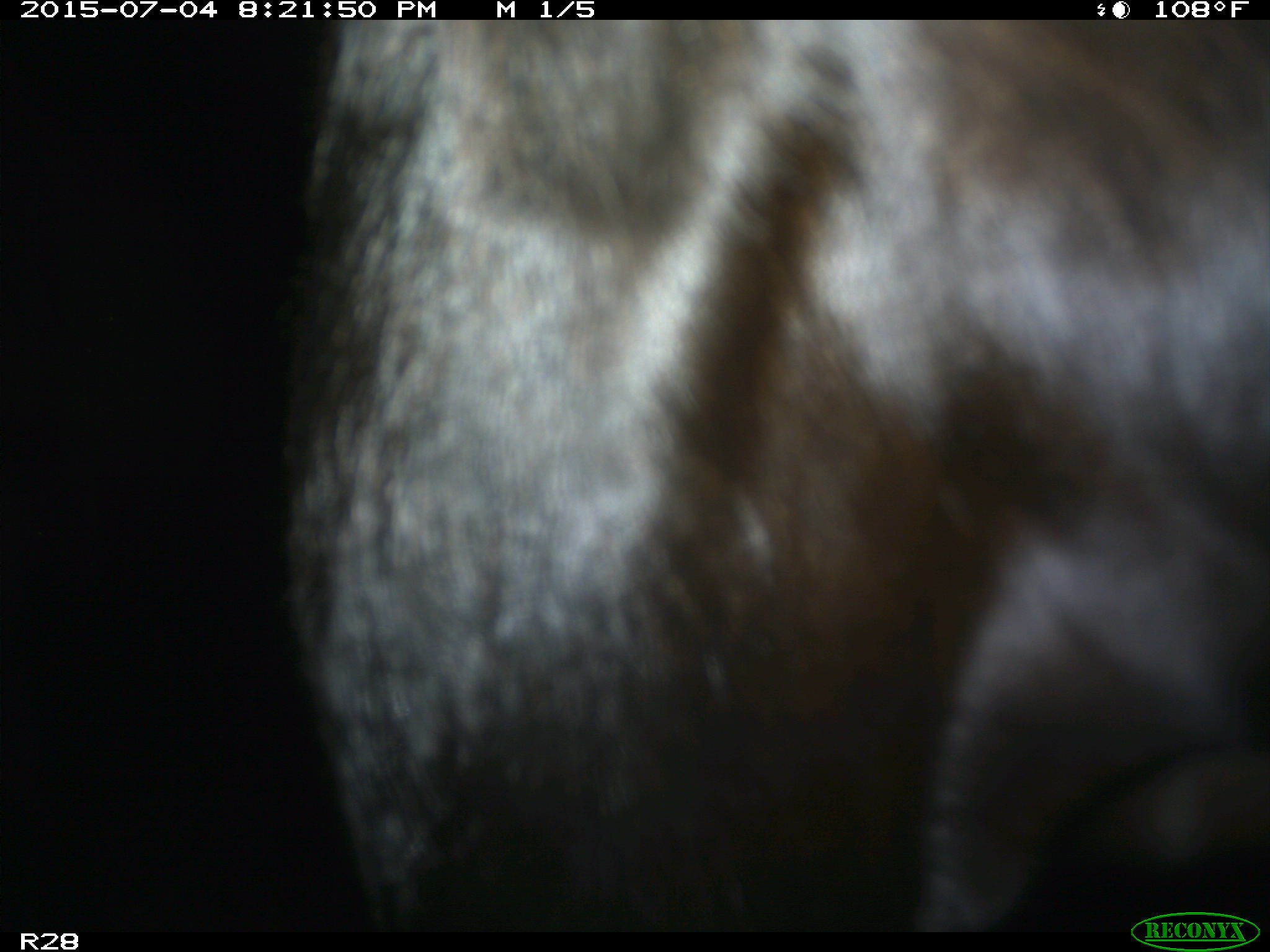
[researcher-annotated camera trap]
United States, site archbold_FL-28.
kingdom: Animalia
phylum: Chordata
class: Mammalia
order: Artiodactyla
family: Bovidae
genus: Bos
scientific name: Bos taurus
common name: domestic cow